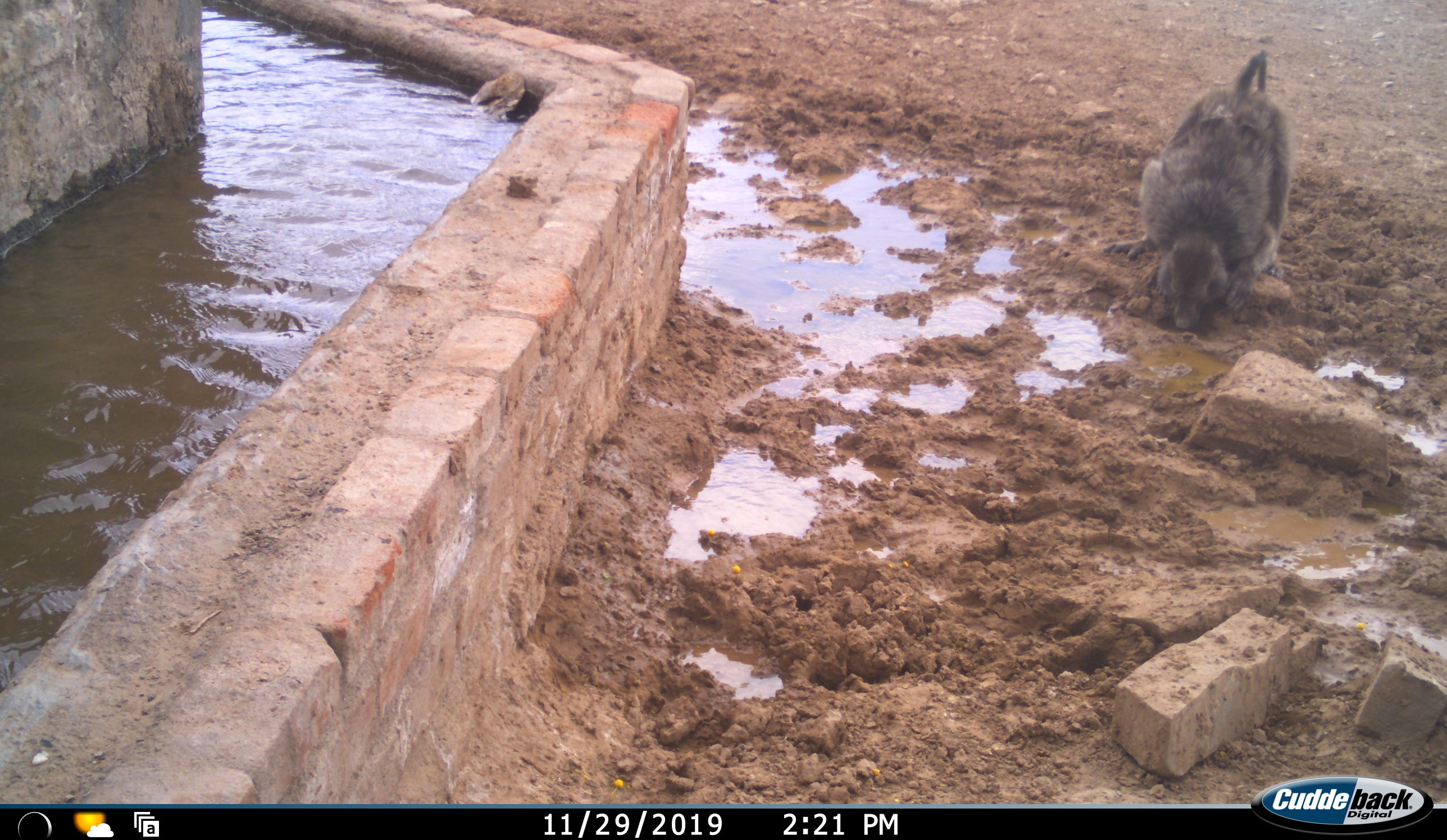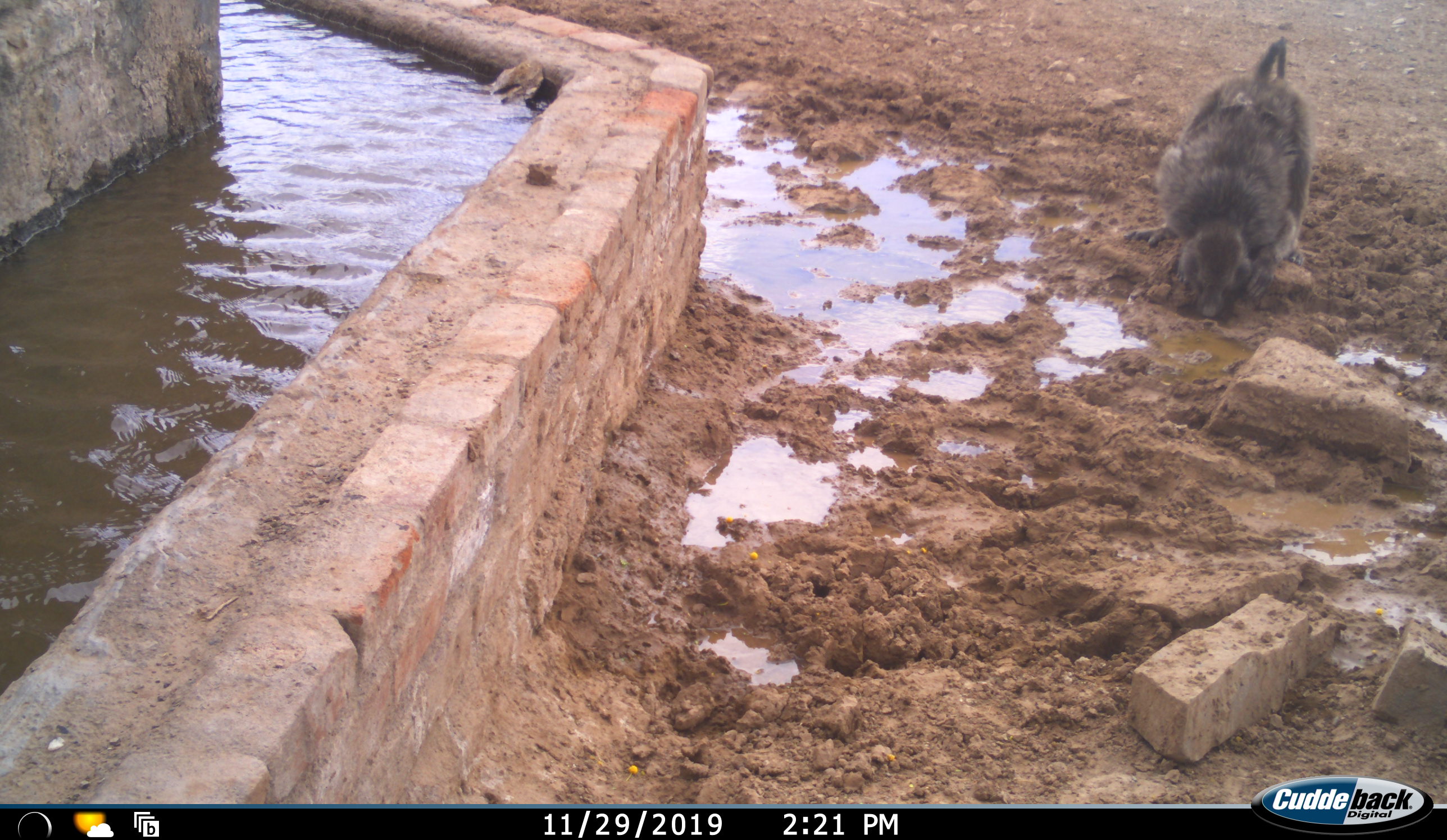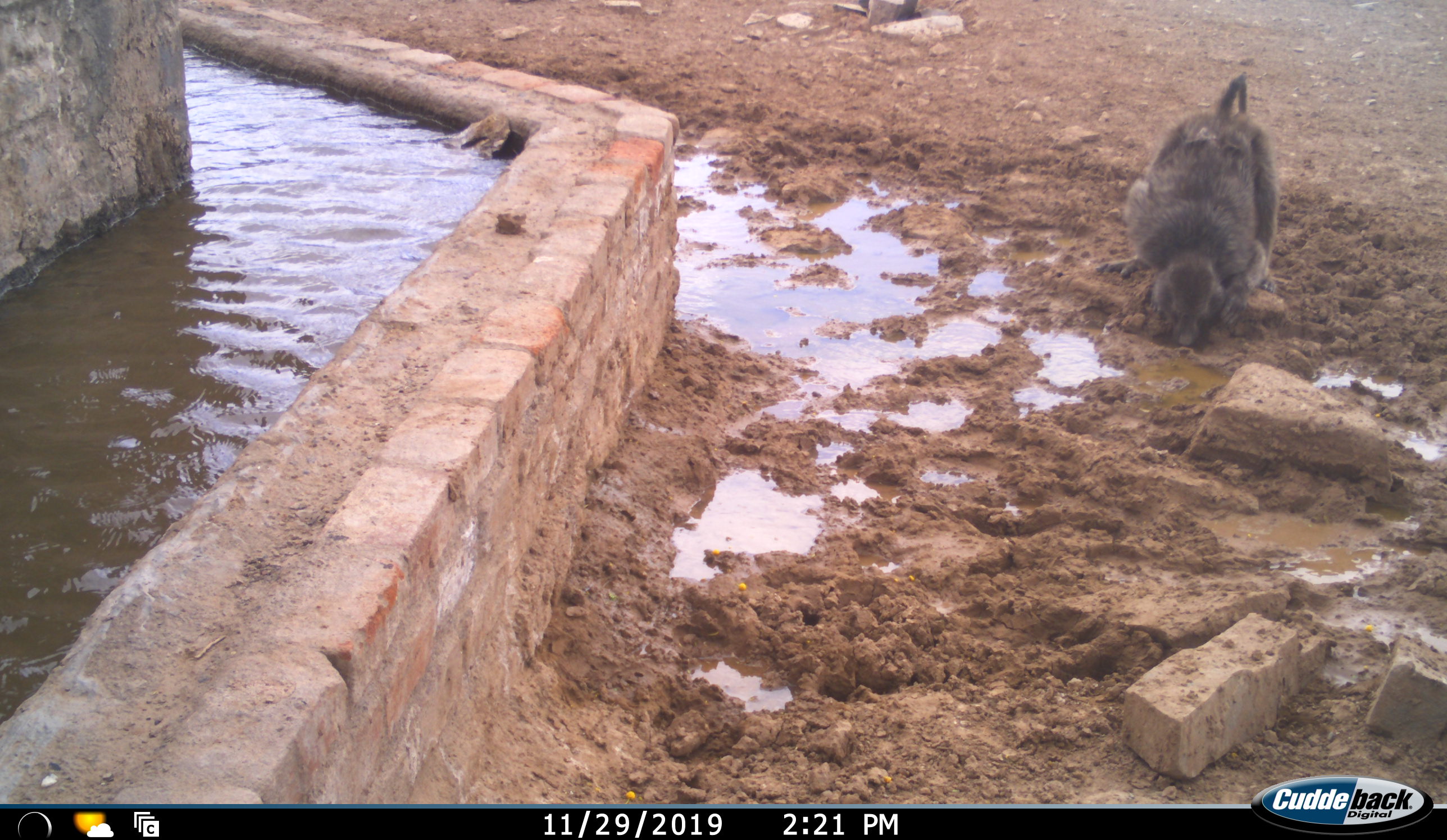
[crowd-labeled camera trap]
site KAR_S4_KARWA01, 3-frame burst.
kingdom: Animalia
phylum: Chordata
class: Mammalia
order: Primates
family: Cercopithecidae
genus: Papio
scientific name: Papio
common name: baboon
Baboon (Papio), count 1. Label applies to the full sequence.